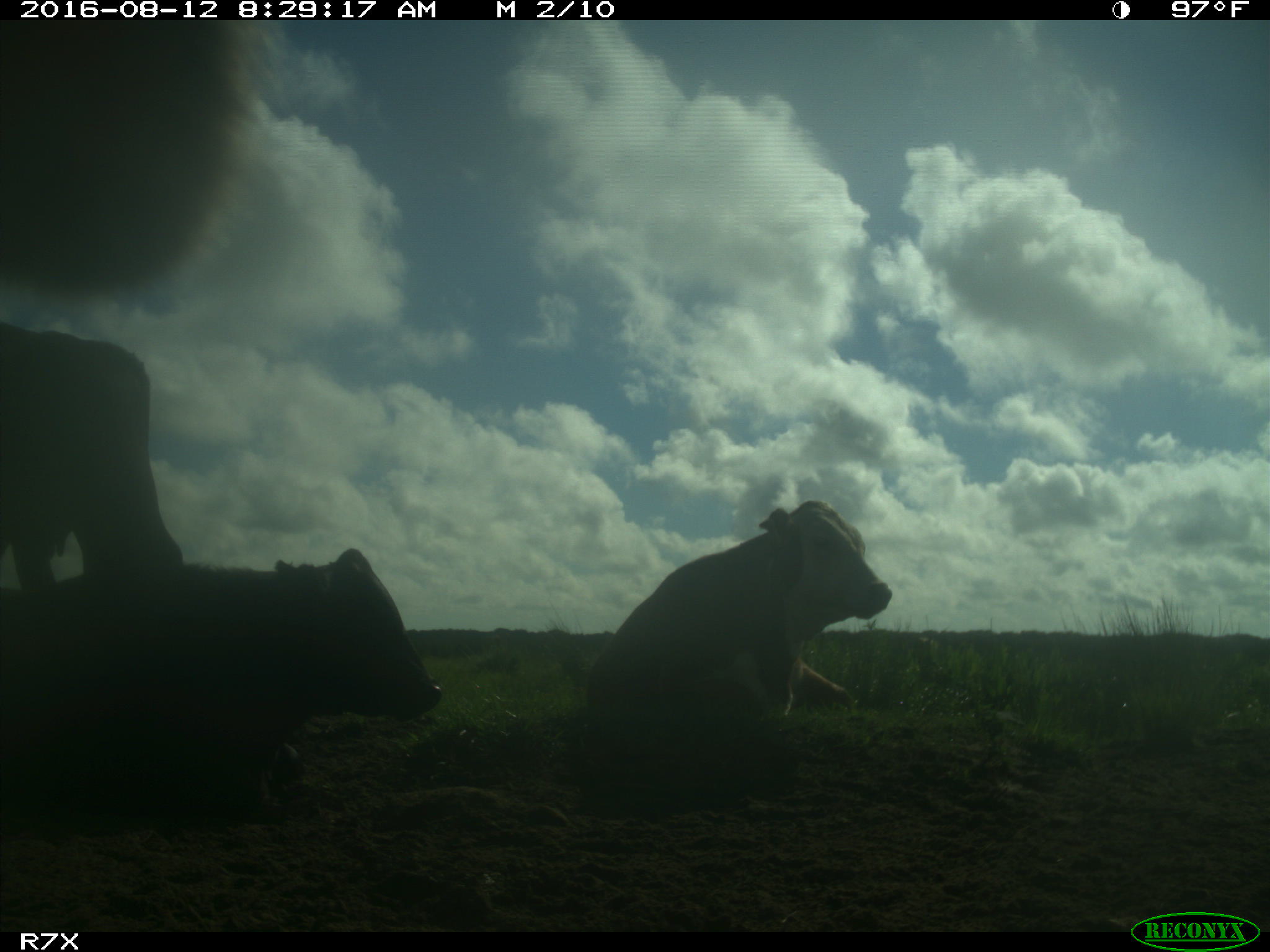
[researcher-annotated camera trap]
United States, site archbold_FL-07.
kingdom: Animalia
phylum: Chordata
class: Mammalia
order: Artiodactyla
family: Bovidae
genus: Bos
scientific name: Bos taurus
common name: domestic cow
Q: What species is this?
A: Bos taurus (domestic cow).